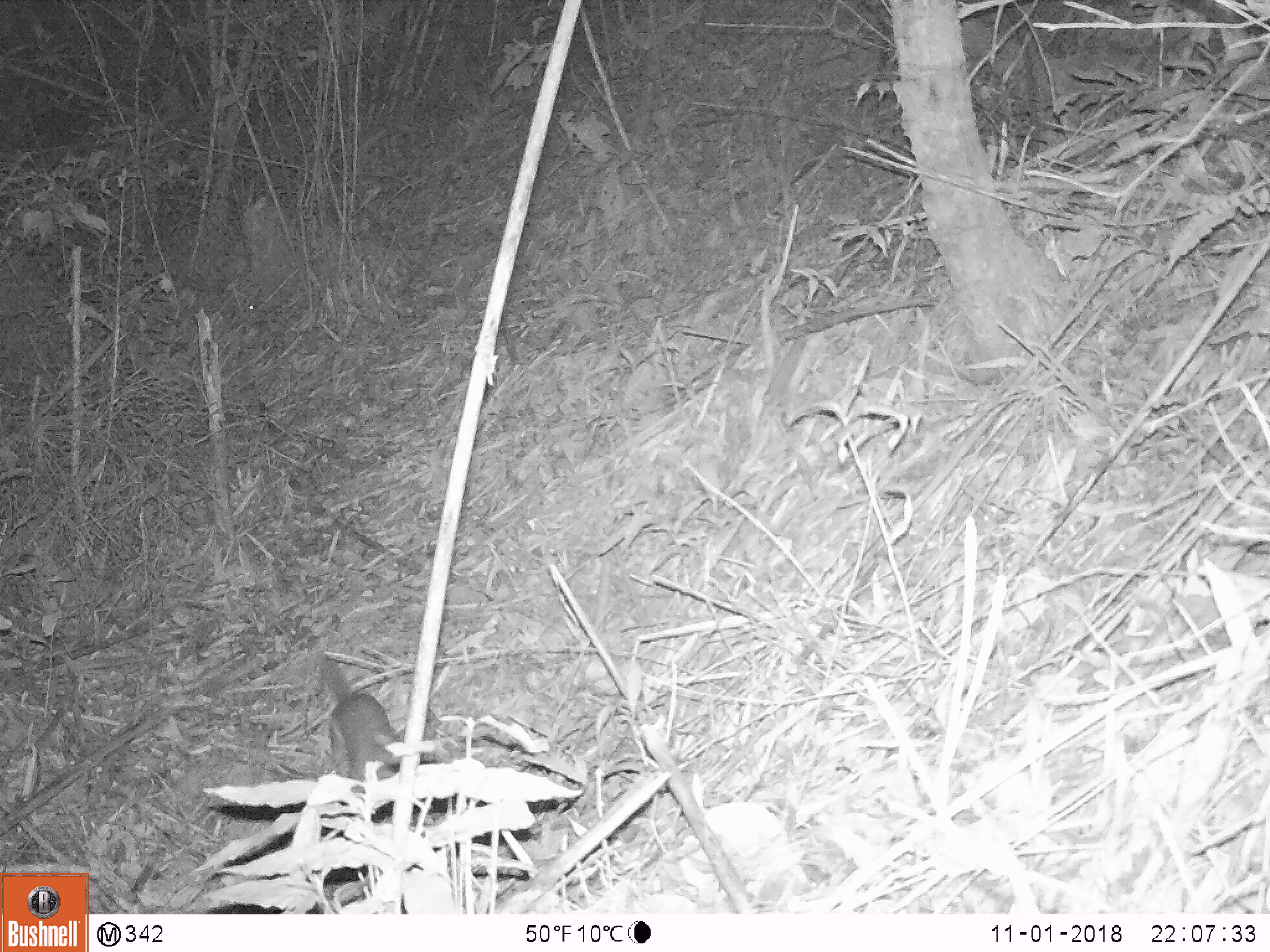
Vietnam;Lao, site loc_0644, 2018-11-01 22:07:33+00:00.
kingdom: Animalia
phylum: Chordata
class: Mammalia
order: Carnivora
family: Mustelidae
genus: Melogale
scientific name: Melogale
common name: ferret badger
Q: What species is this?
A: Ferret badger (Melogale).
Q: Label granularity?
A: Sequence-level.